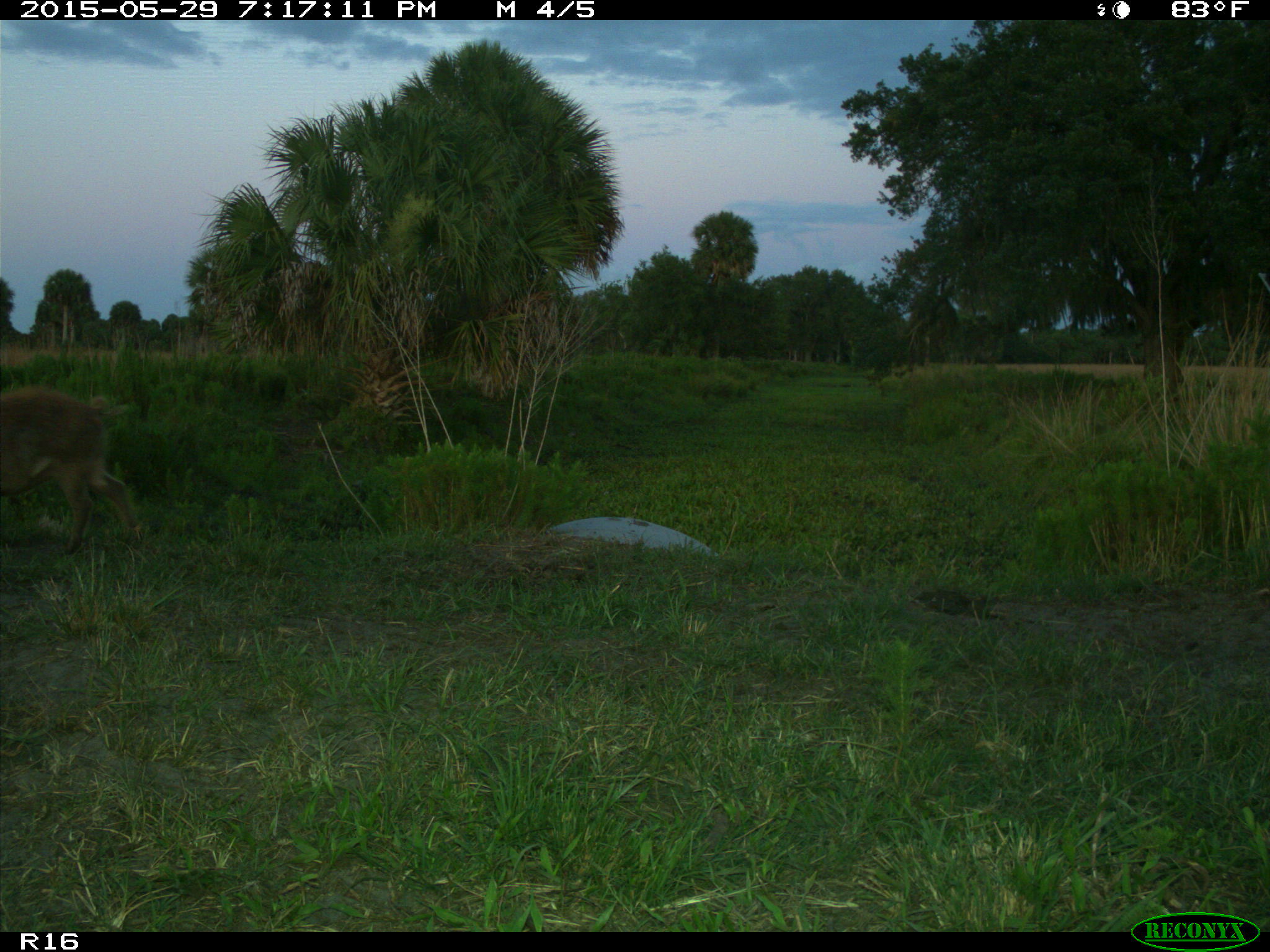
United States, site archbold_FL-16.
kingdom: Animalia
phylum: Chordata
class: Mammalia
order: Artiodactyla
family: Suidae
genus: Sus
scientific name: Sus scrofa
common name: wild boar